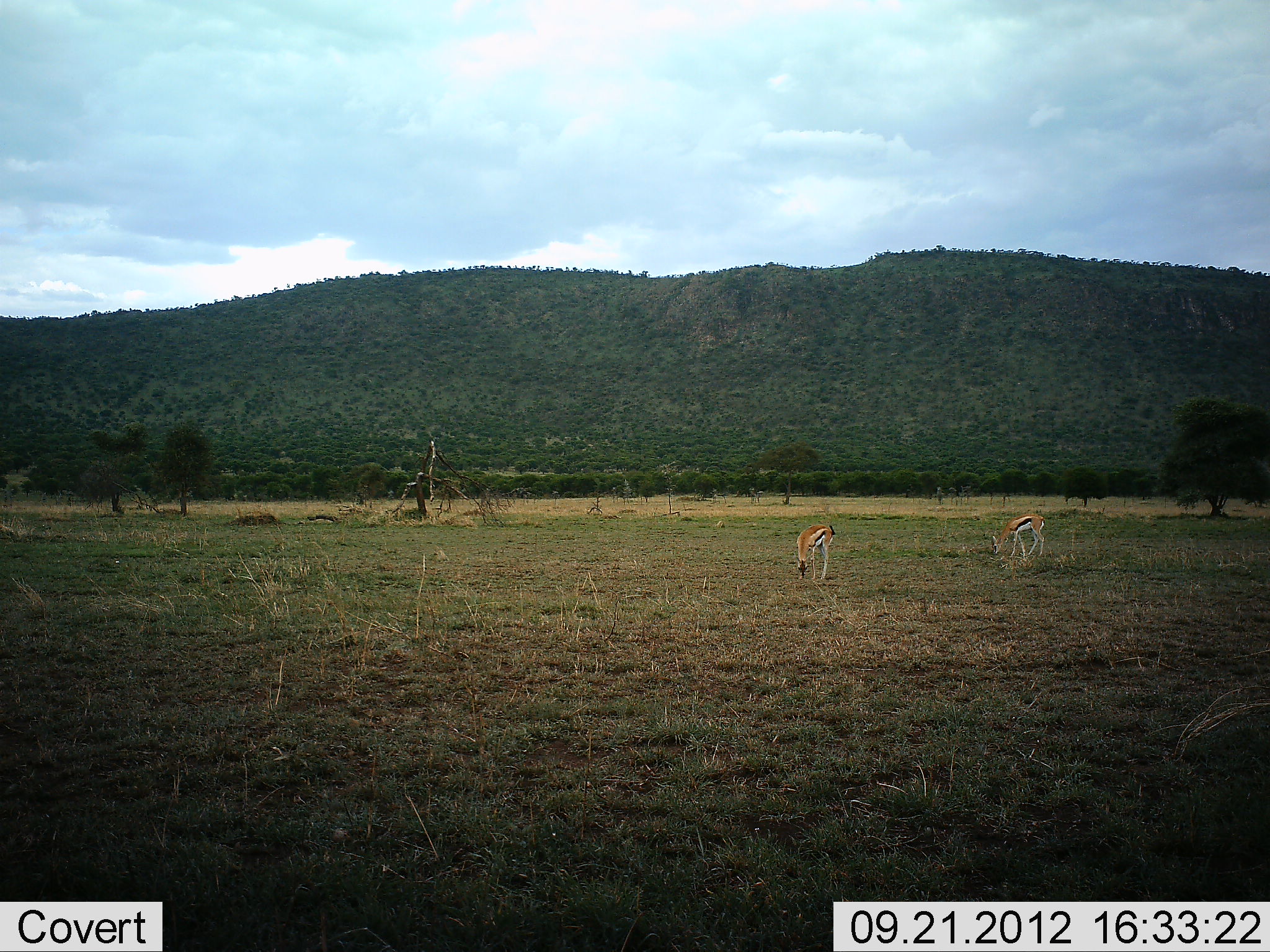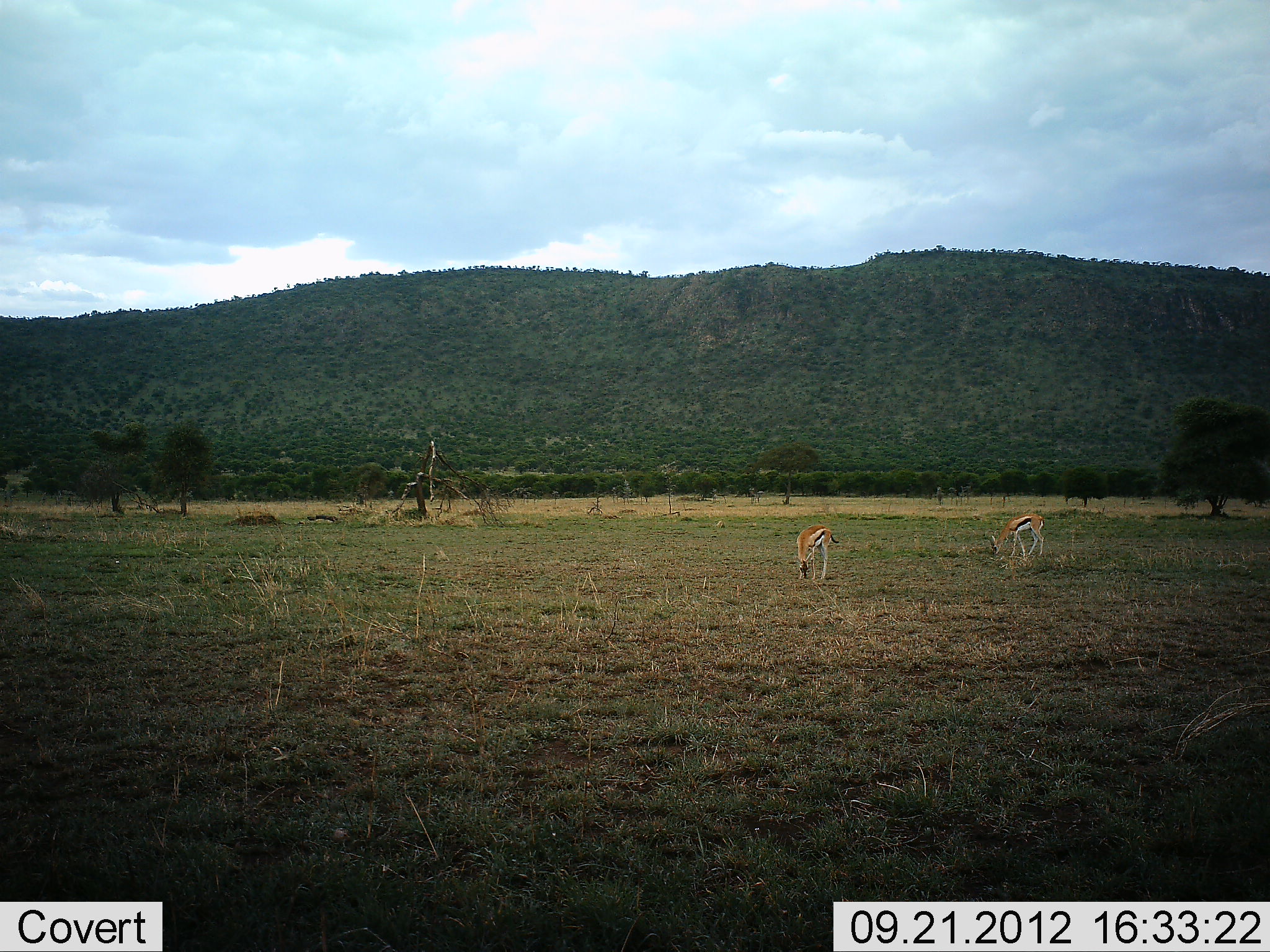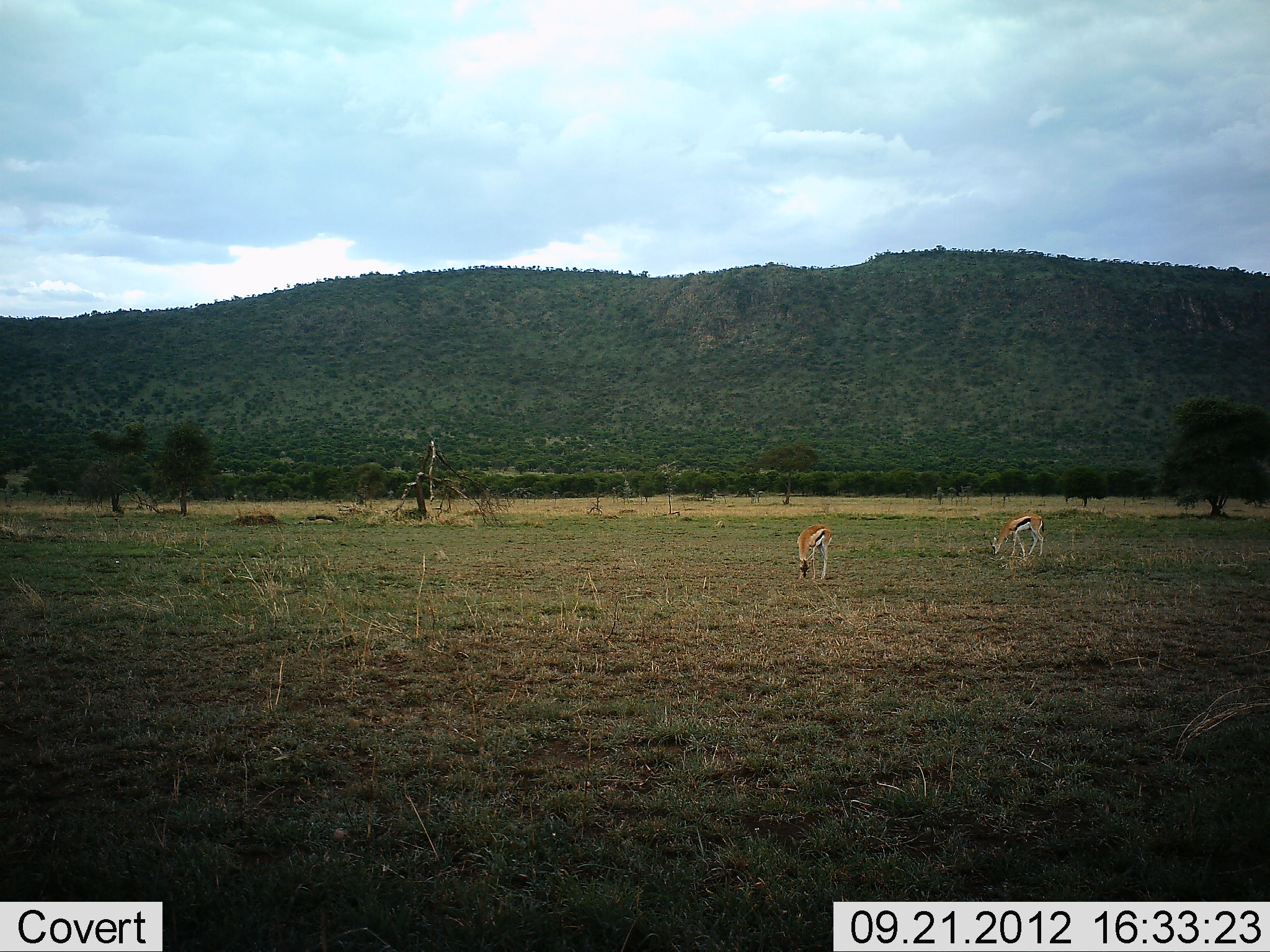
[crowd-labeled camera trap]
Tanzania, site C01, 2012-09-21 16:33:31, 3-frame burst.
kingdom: Animalia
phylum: Chordata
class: Mammalia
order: Artiodactyla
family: Bovidae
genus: Eudorcas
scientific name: Eudorcas thomsonii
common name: thomson's gazelle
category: gazellethomsons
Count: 2.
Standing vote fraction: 30%.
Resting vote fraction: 0%.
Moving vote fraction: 0%.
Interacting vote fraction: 0%.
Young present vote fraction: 0%.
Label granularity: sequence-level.